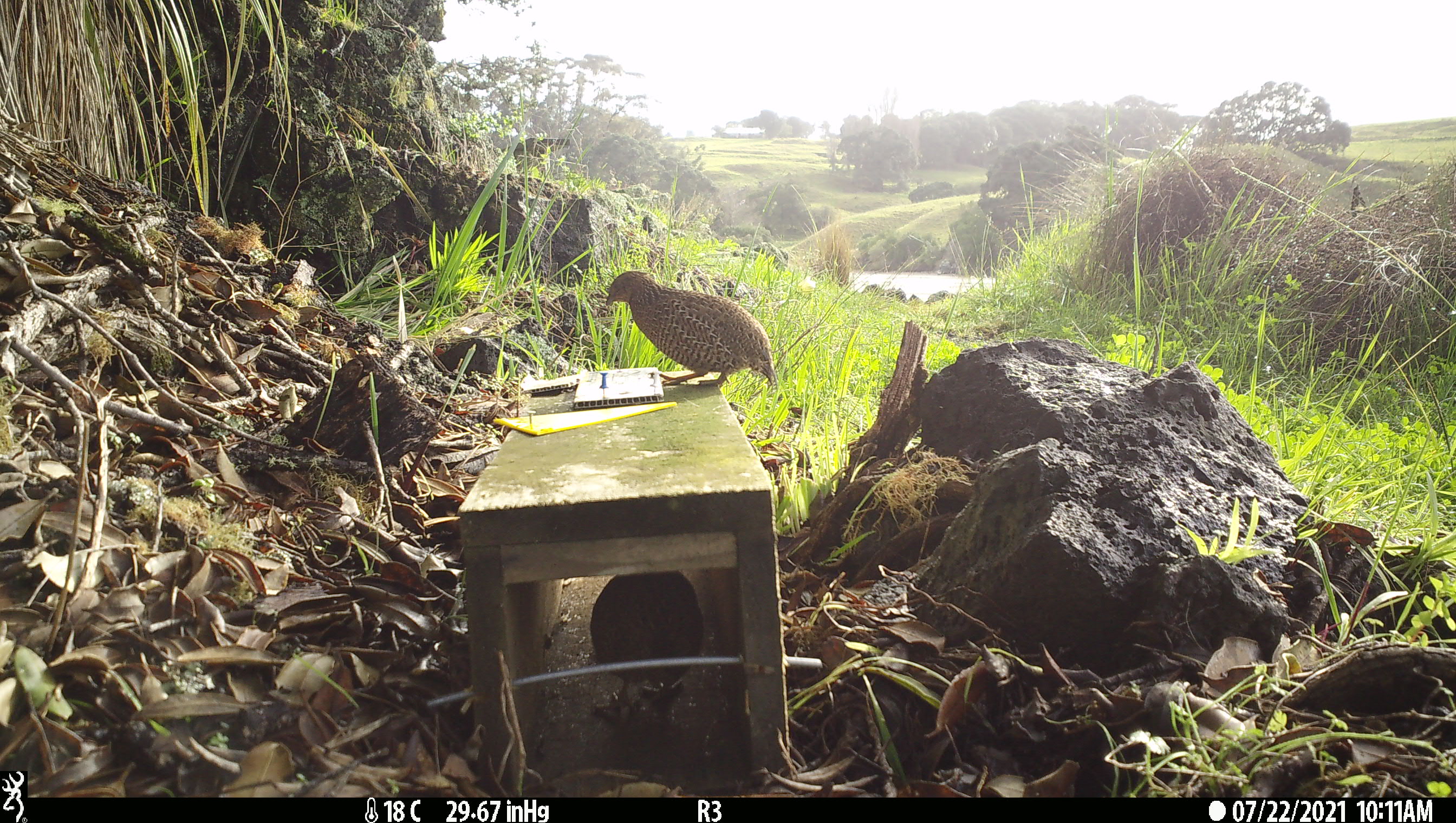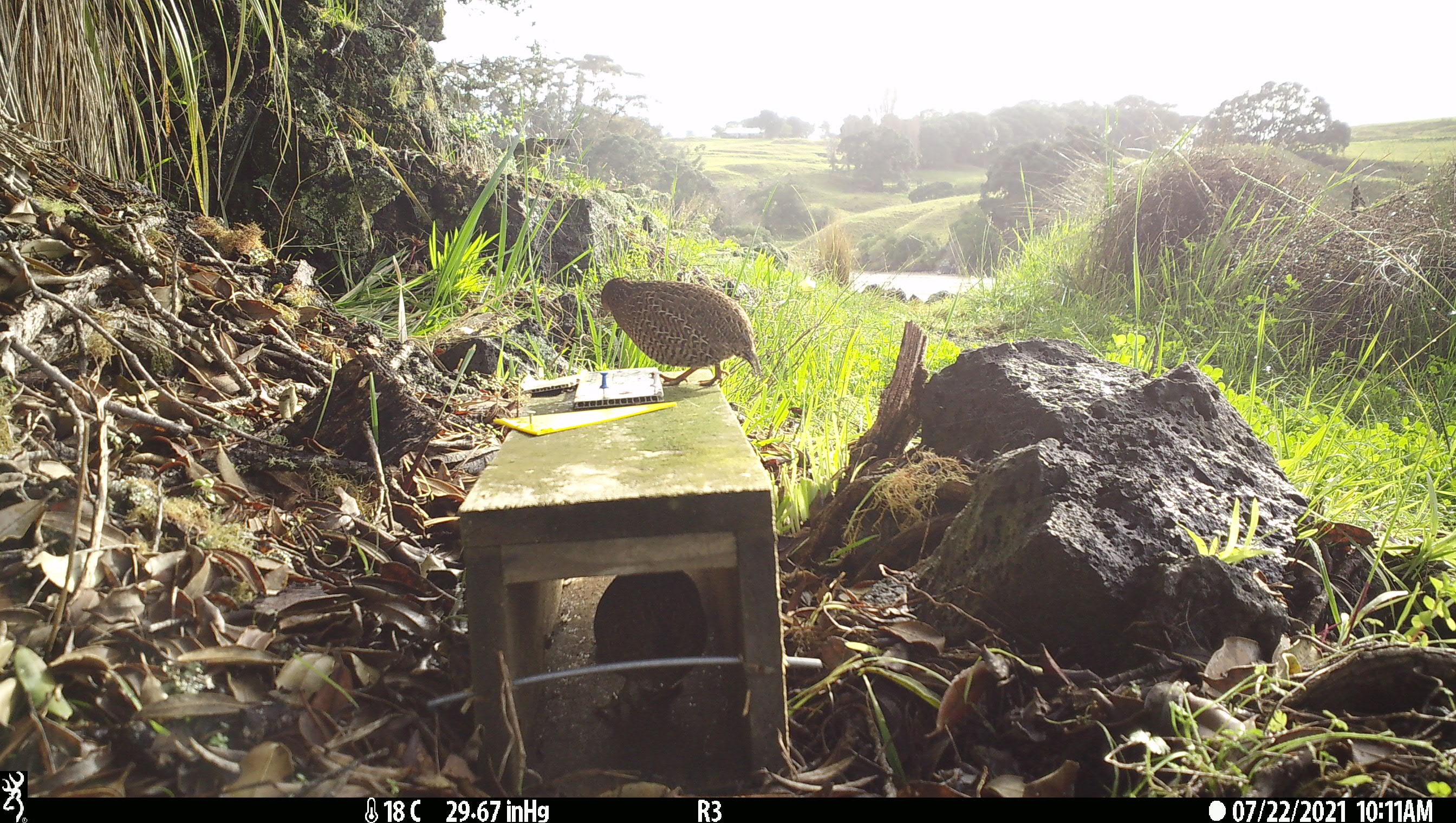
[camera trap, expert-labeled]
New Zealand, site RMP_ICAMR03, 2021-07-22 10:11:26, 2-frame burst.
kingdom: Animalia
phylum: Chordata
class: Aves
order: Galliformes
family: Phasianidae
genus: Synoicus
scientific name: Synoicus ypsilophorus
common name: brown quail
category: quail brown